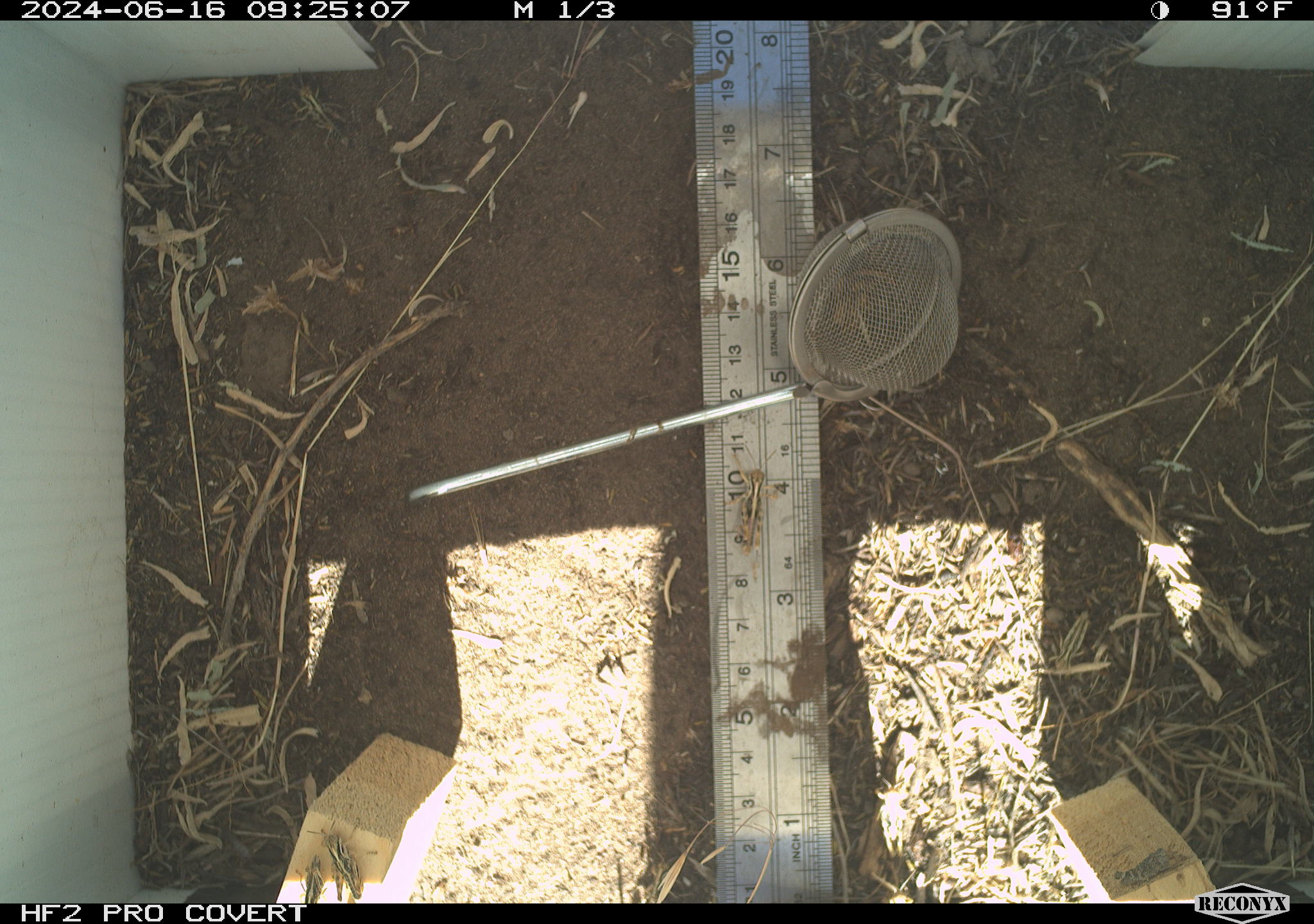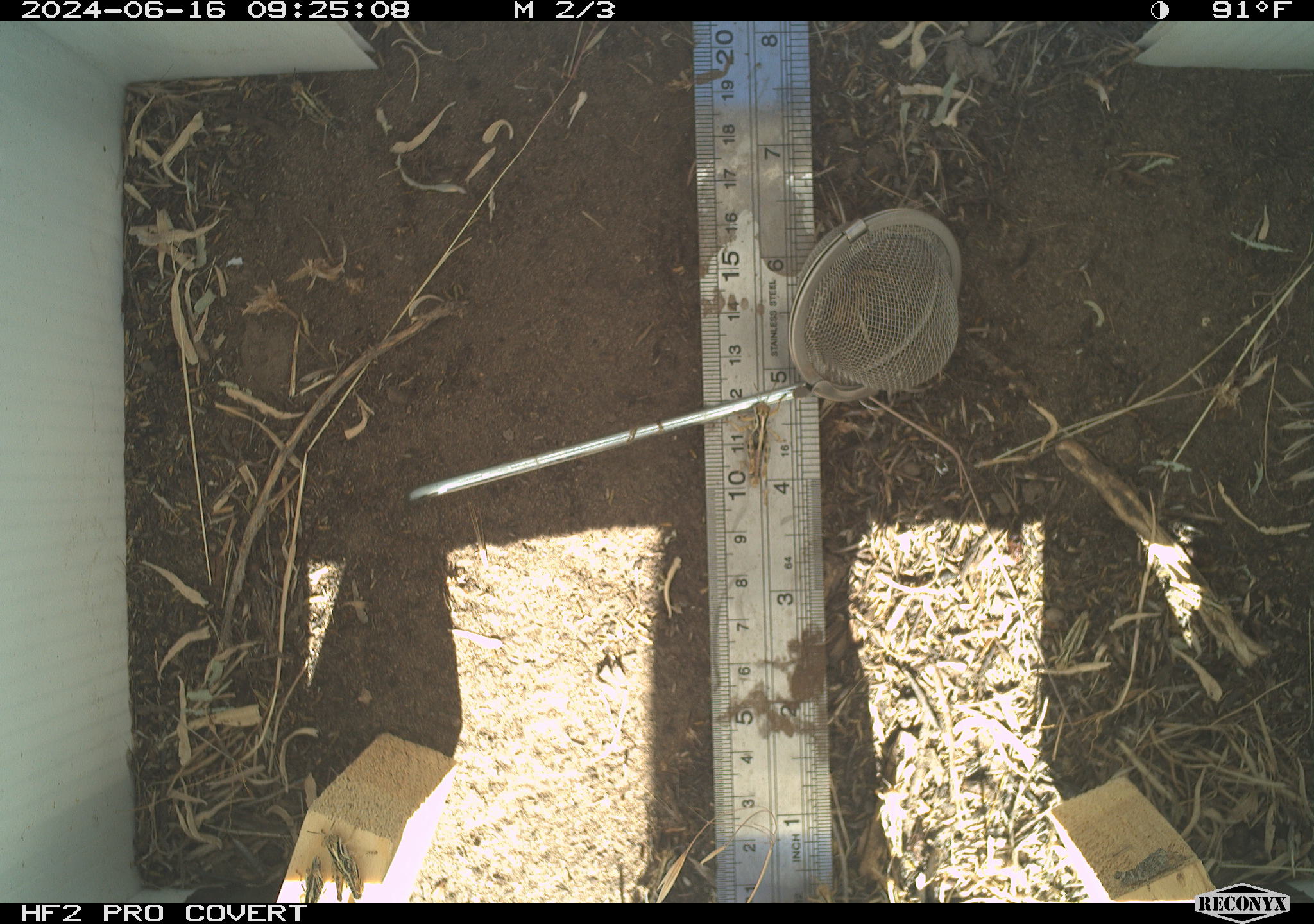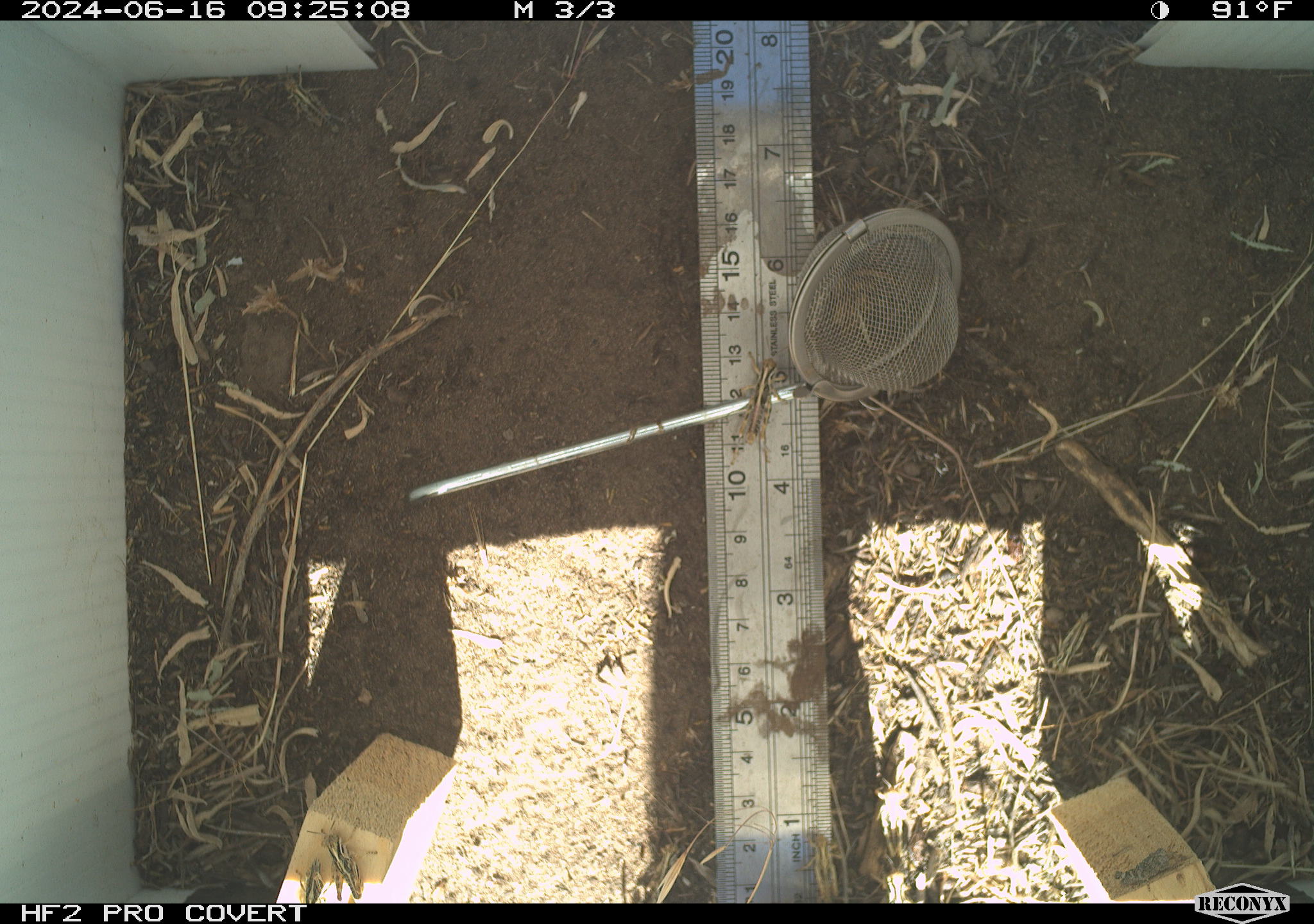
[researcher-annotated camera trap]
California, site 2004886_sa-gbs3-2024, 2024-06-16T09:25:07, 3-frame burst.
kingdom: Animalia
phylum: Arthropoda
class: Insecta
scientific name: Insecta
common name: insect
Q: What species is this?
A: Insect (Insecta).